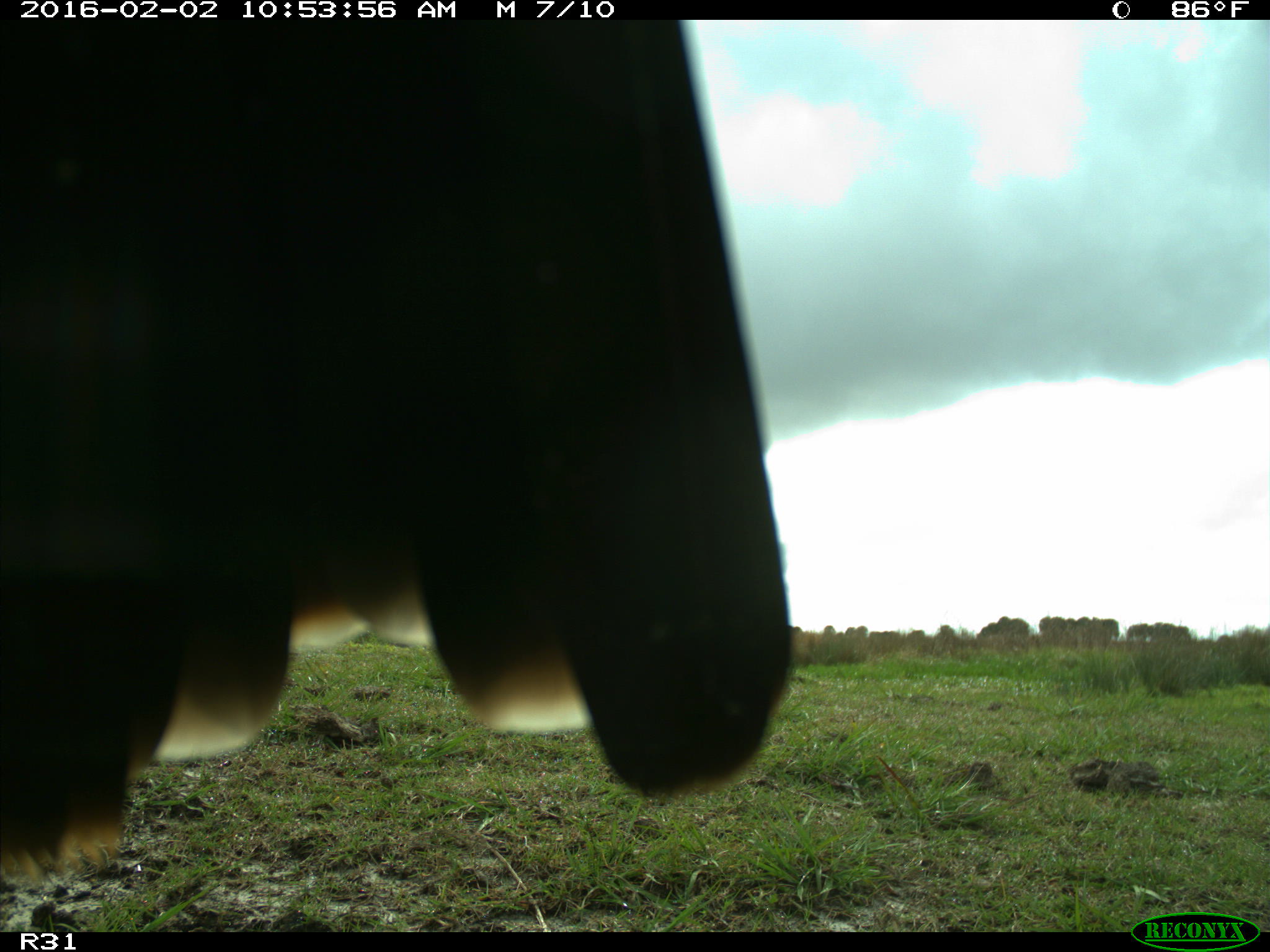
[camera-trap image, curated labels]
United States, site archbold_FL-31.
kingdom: Animalia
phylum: Chordata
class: Aves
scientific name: Aves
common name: birds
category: unidentified bird